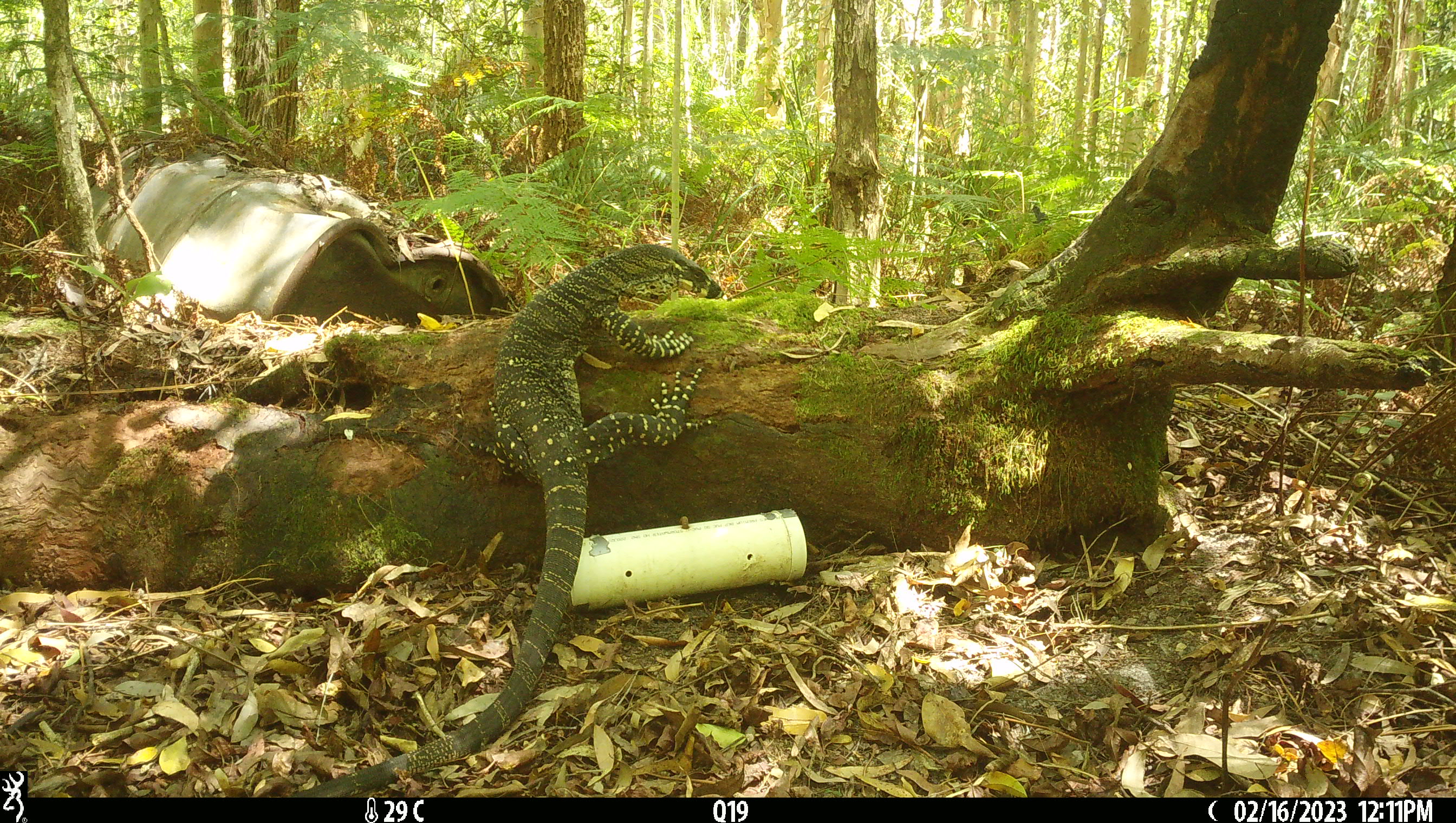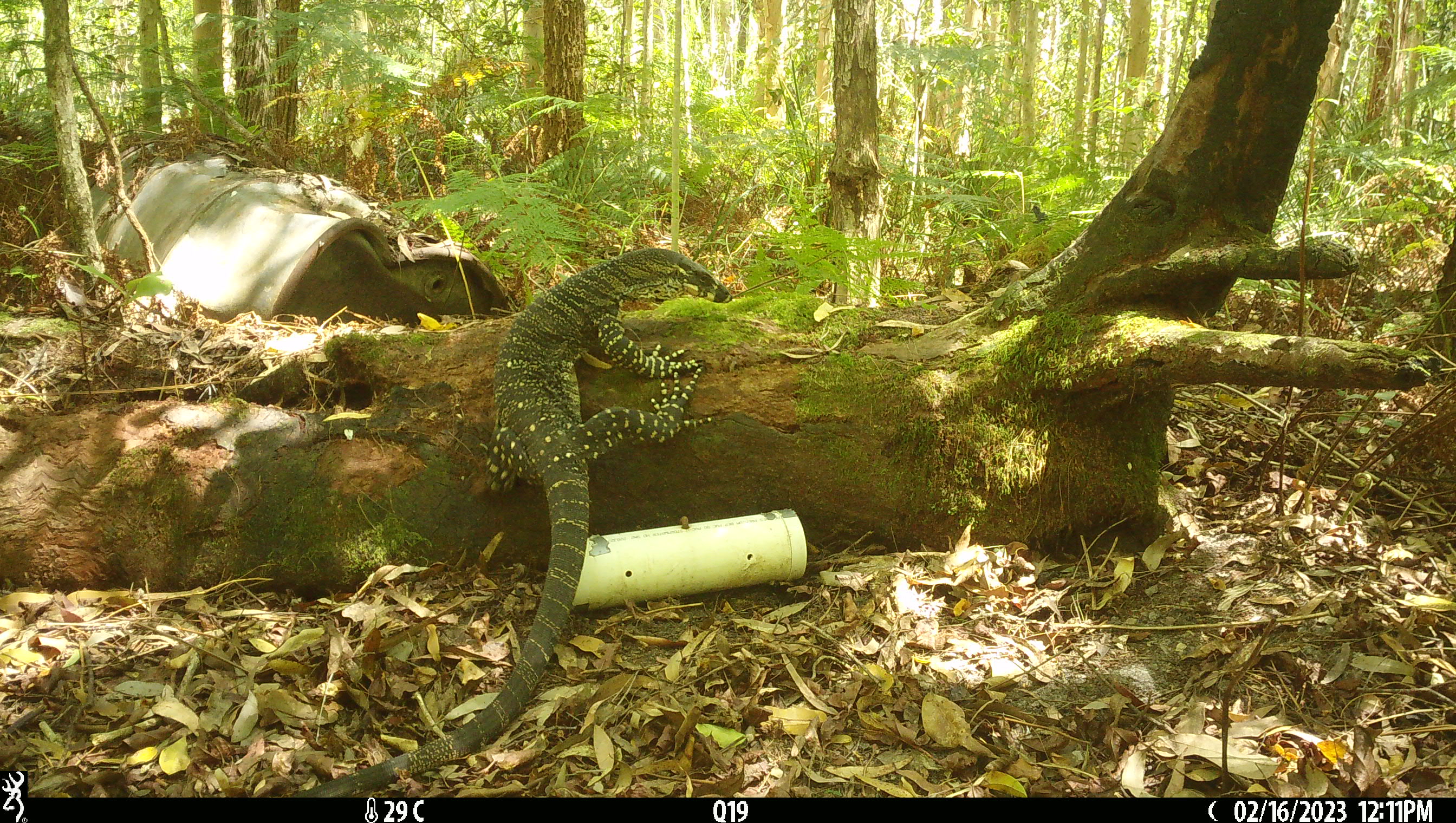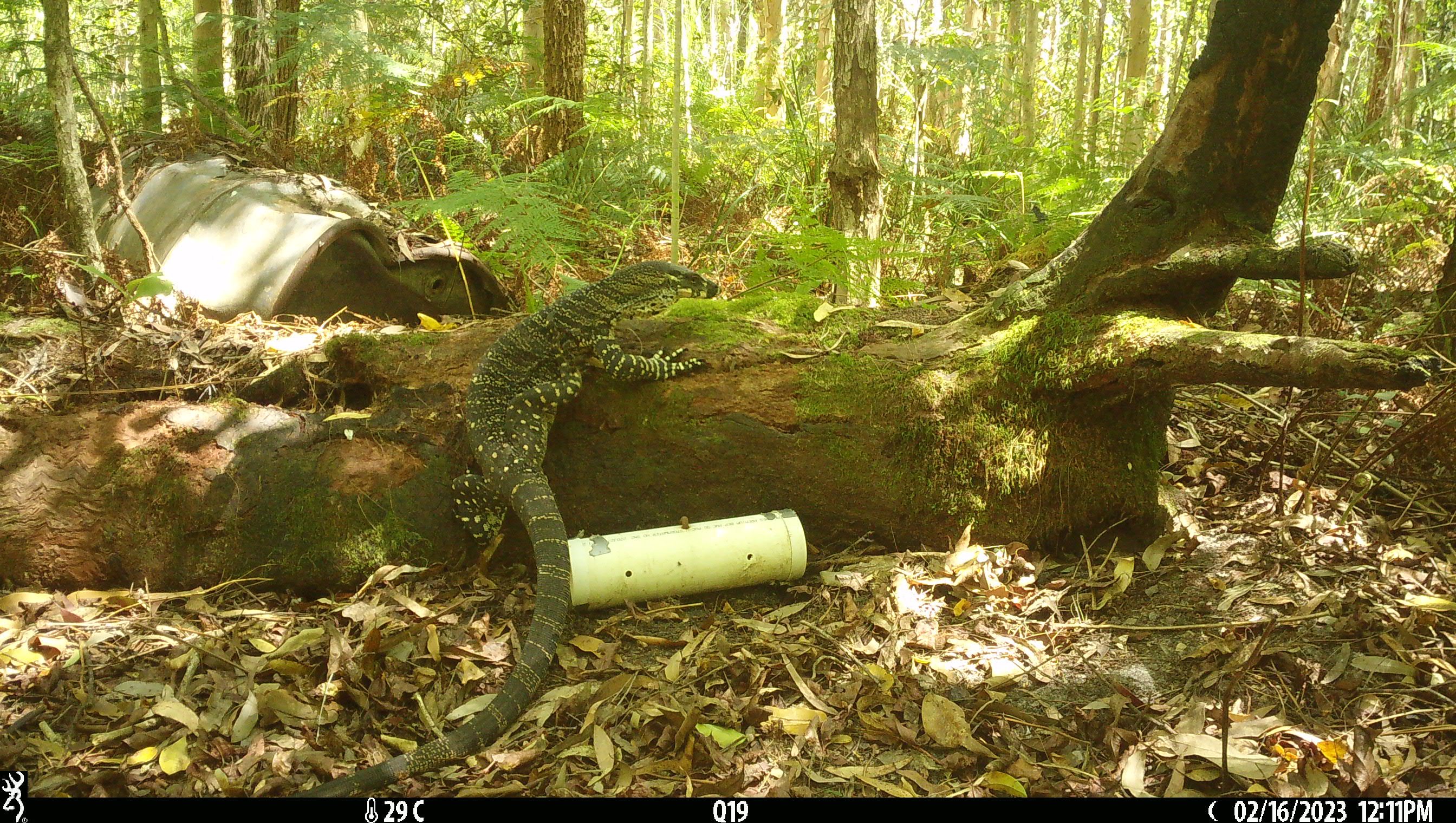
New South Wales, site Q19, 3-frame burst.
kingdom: Animalia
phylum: Chordata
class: Reptilia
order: Squamata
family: Varanidae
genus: Varanus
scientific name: Varanus varius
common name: lace monitor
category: goanna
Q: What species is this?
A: Goanna (lace monitor) (Varanus varius).